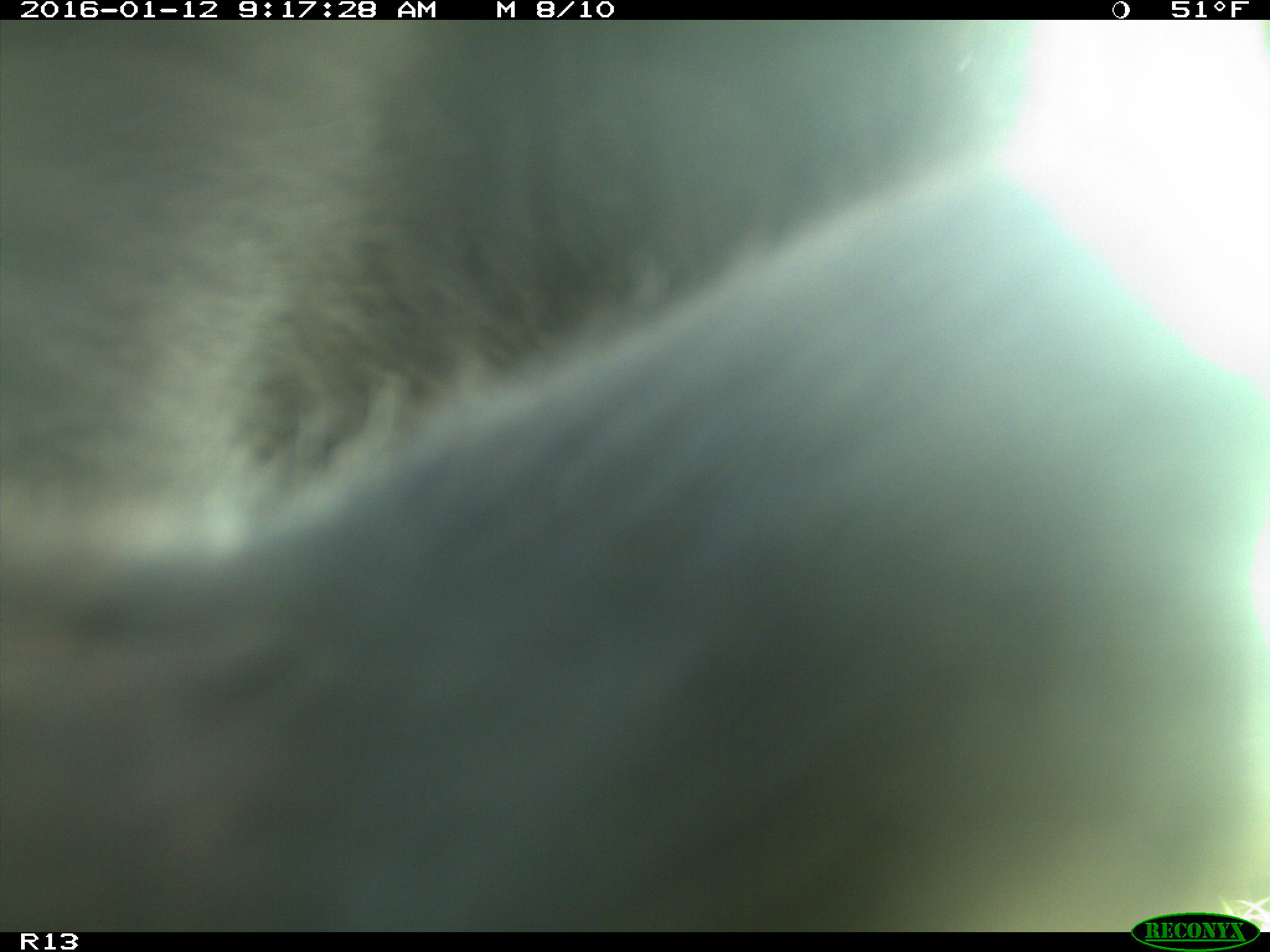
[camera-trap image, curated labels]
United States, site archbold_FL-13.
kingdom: Animalia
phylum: Chordata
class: Mammalia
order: Artiodactyla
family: Bovidae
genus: Bos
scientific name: Bos taurus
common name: domestic cow